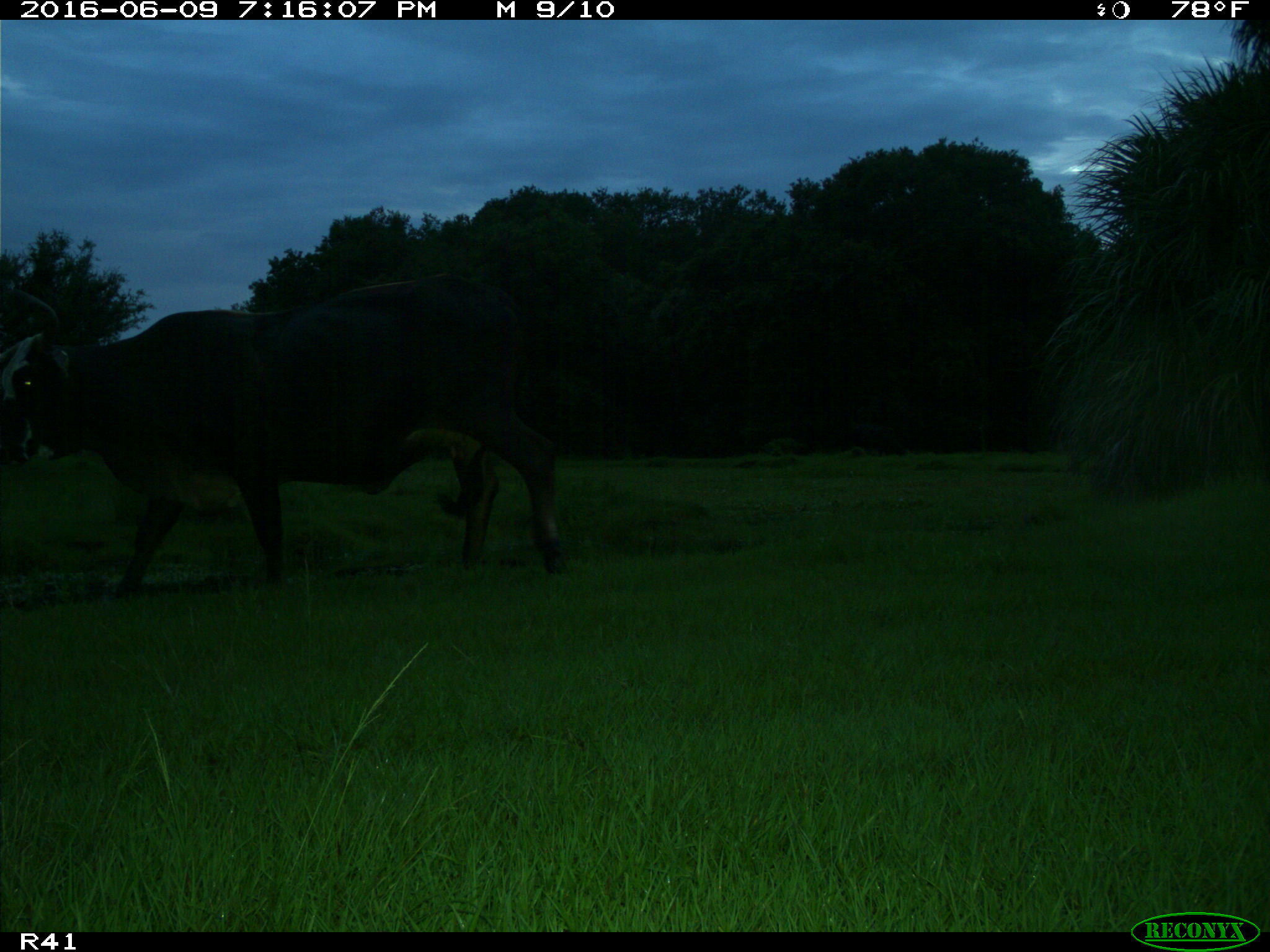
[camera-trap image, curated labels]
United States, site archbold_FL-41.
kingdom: Animalia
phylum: Chordata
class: Mammalia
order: Artiodactyla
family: Bovidae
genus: Bos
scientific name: Bos taurus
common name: domestic cow